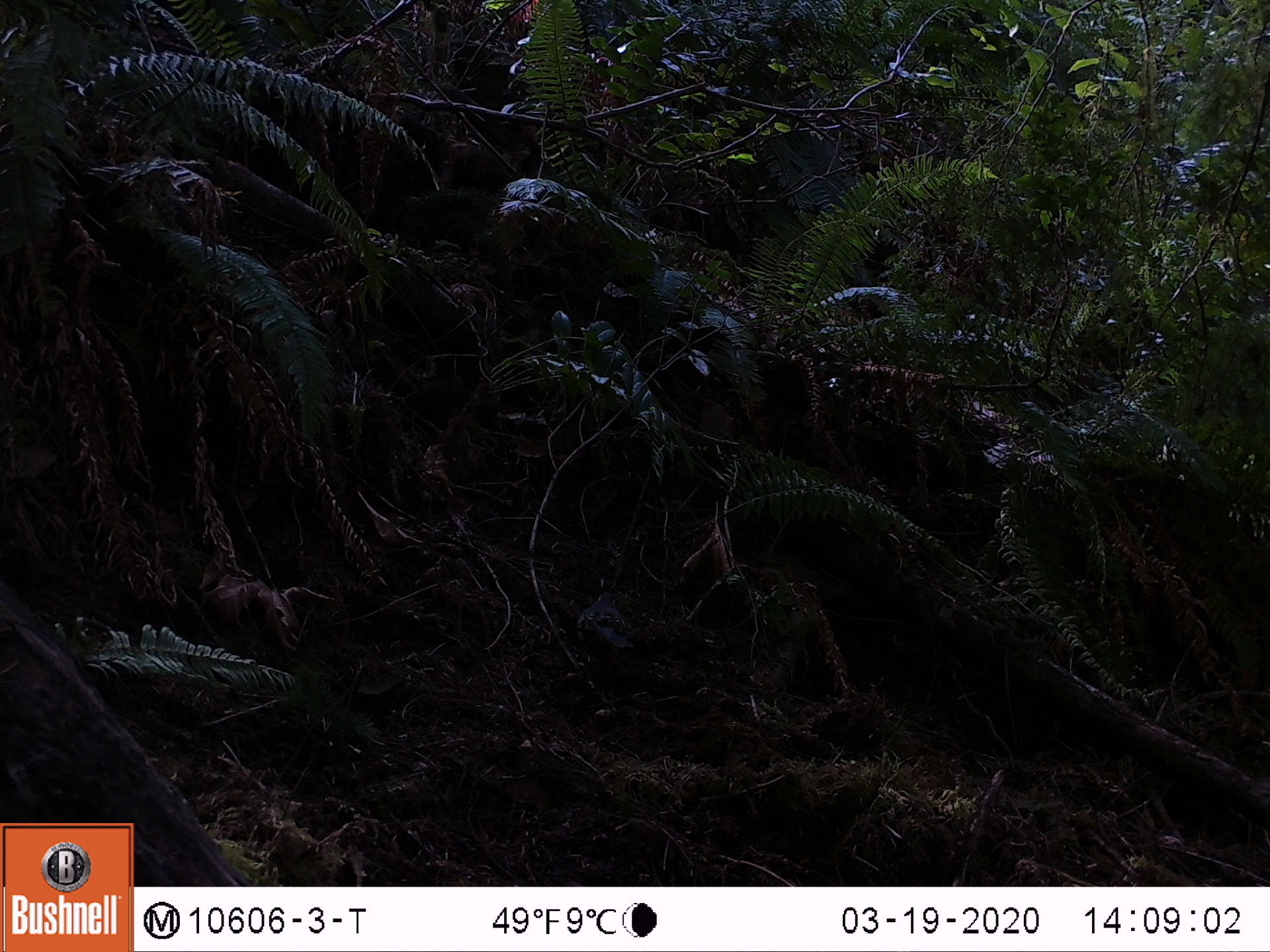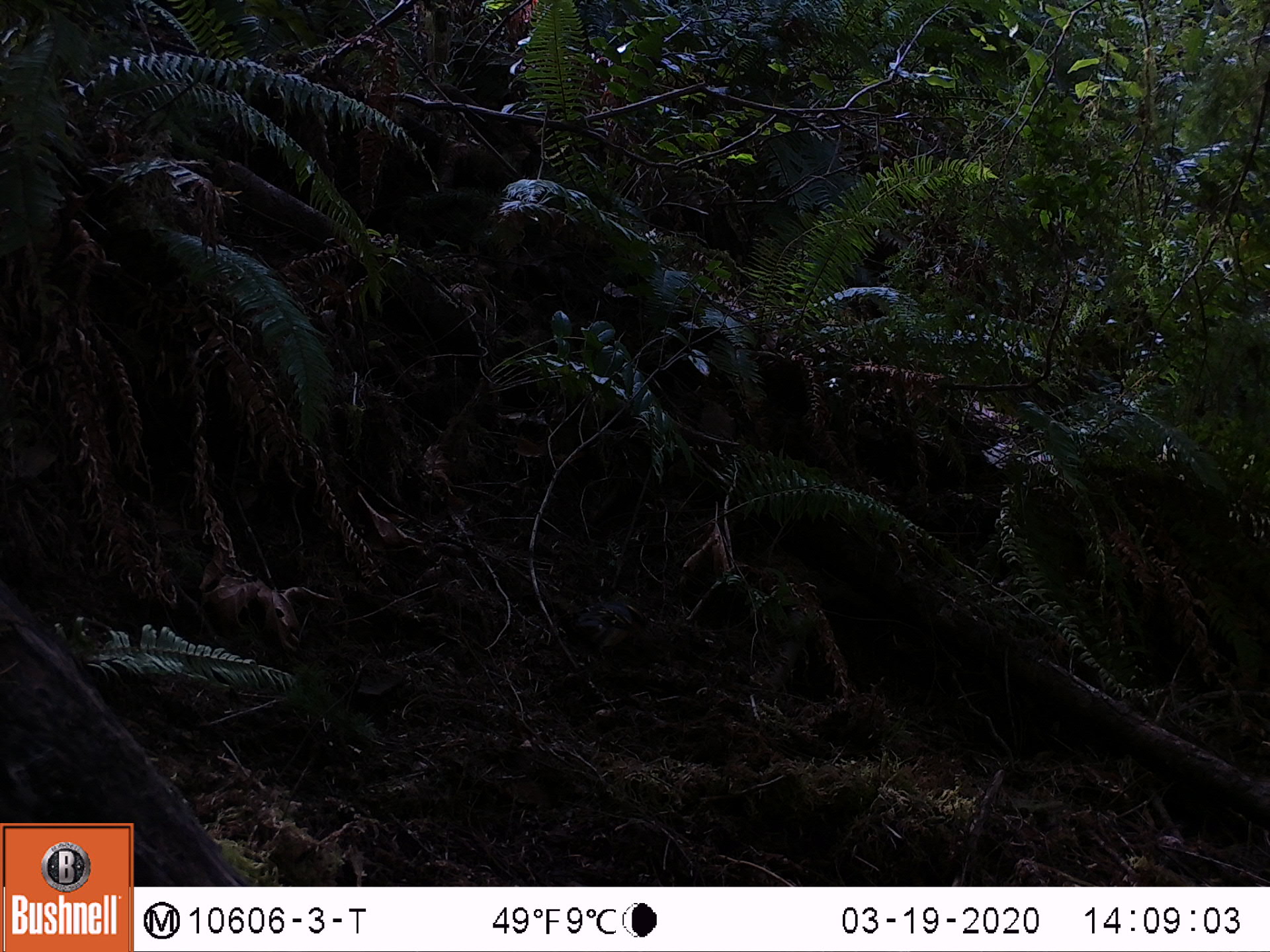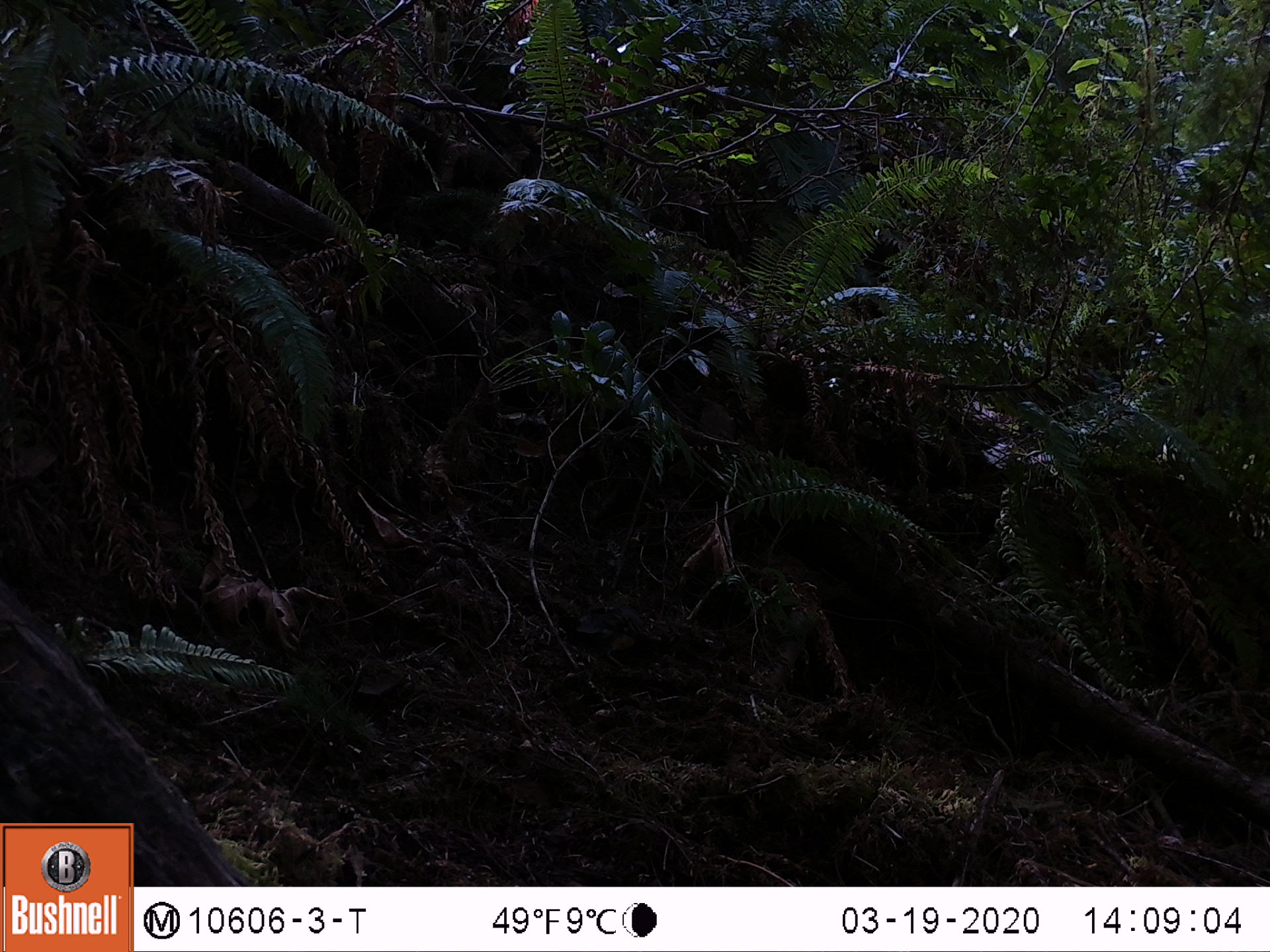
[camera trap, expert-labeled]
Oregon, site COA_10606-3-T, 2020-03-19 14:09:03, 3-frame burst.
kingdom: Animalia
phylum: Chordata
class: Aves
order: Passeriformes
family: Turdidae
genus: Ixoreus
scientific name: Ixoreus naevius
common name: varied thrush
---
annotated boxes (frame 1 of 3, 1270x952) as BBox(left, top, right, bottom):
varied thrush: BBox(572, 586, 641, 673)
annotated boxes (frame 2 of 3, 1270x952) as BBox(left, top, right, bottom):
varied thrush: BBox(574, 596, 655, 661)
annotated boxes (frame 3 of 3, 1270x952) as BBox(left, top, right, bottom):
varied thrush: BBox(564, 597, 645, 673)